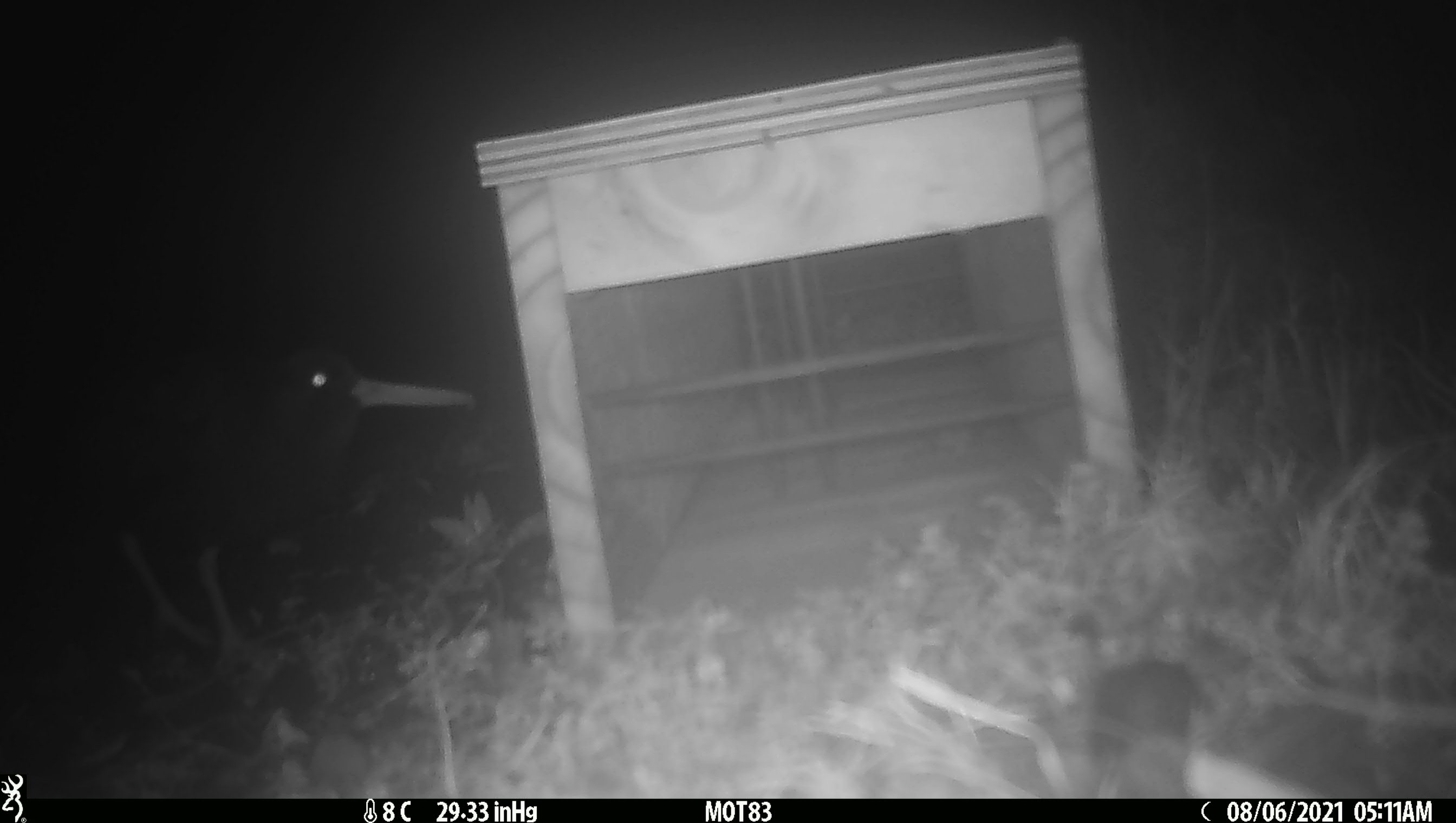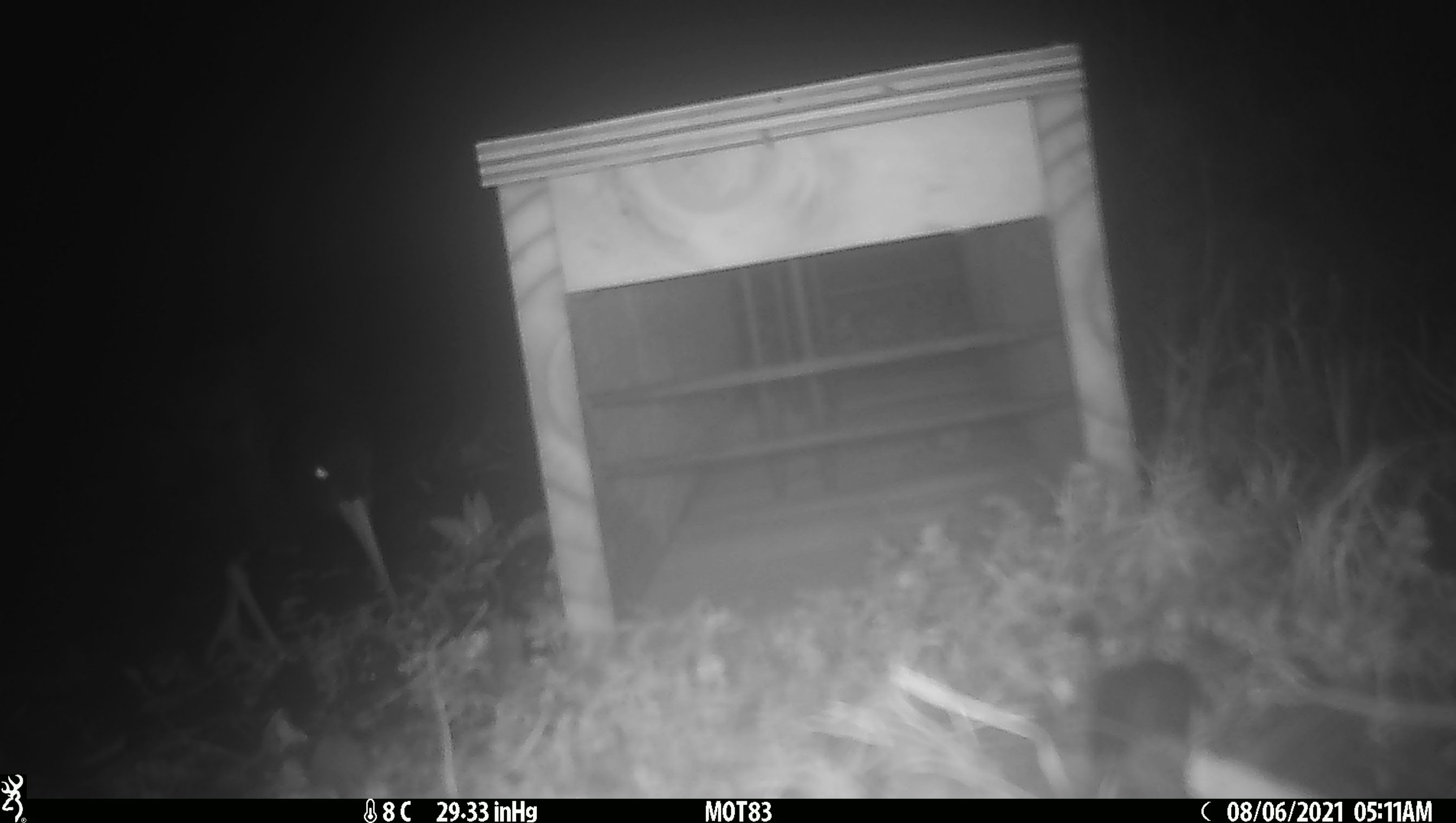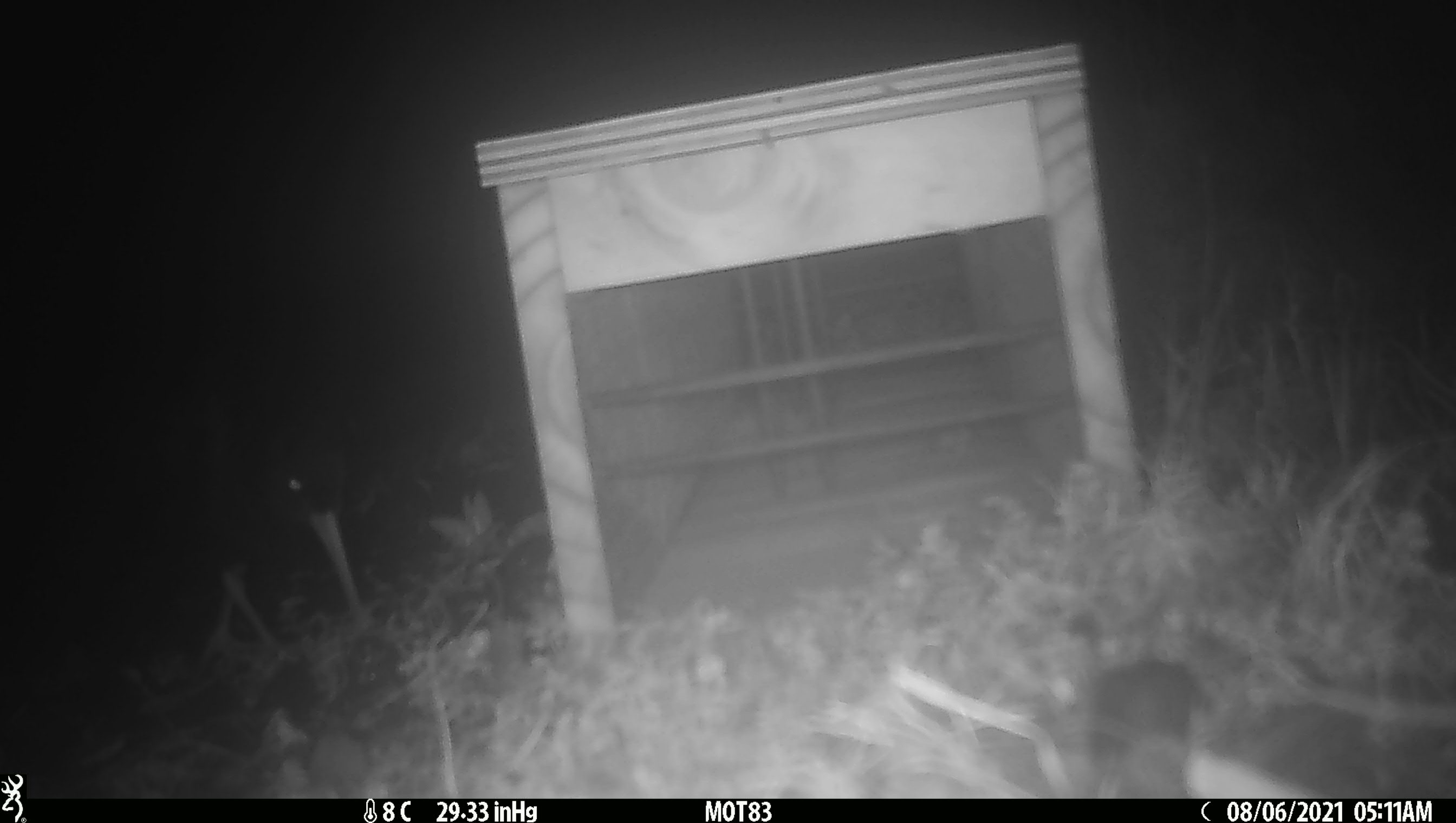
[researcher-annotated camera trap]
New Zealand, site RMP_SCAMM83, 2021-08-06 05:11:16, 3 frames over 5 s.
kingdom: Animalia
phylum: Chordata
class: Aves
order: Charadriiformes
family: Haematopodidae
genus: Haematopus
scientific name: Haematopus unicolor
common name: variable oystercatcher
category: oystercatcher